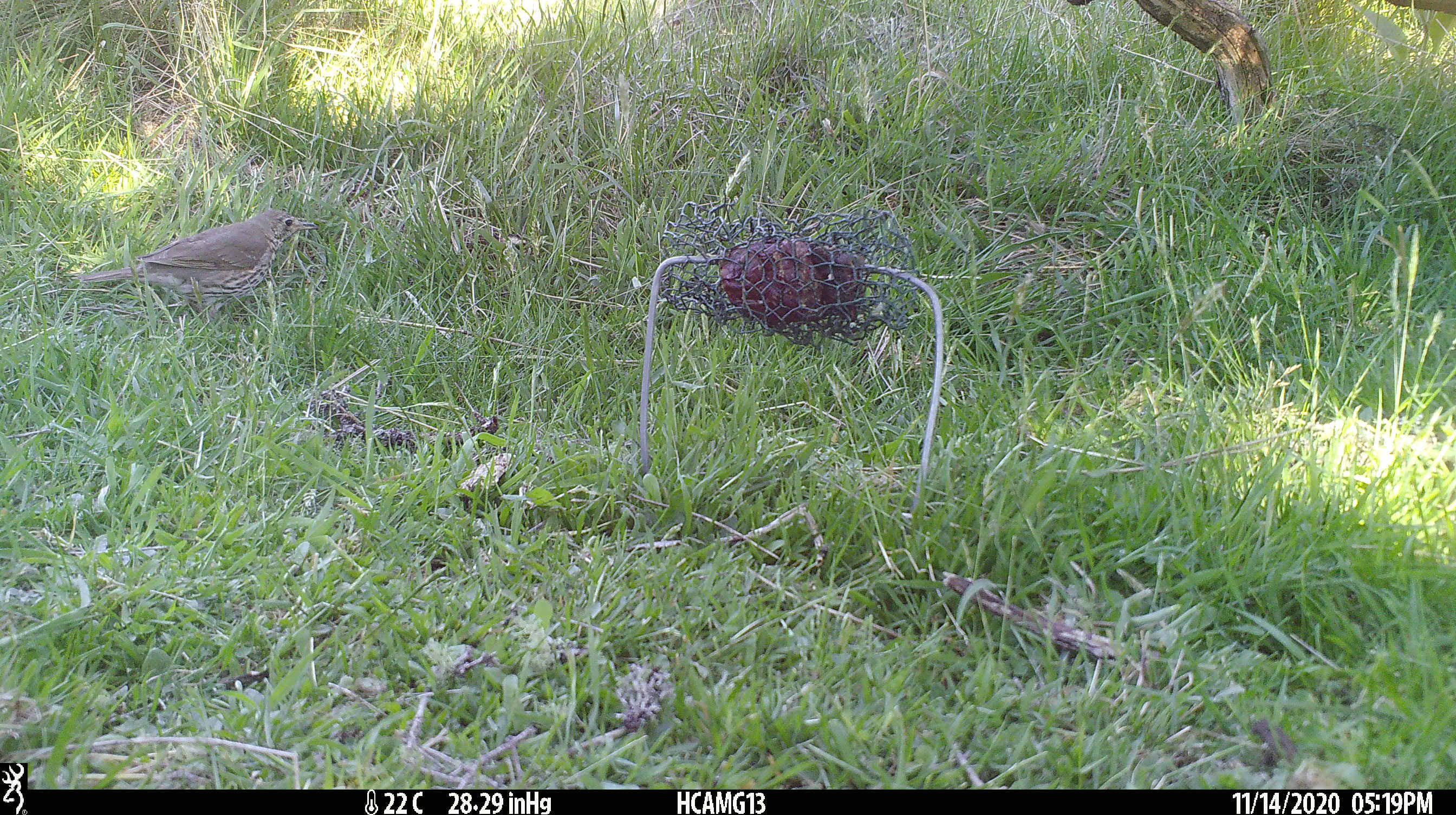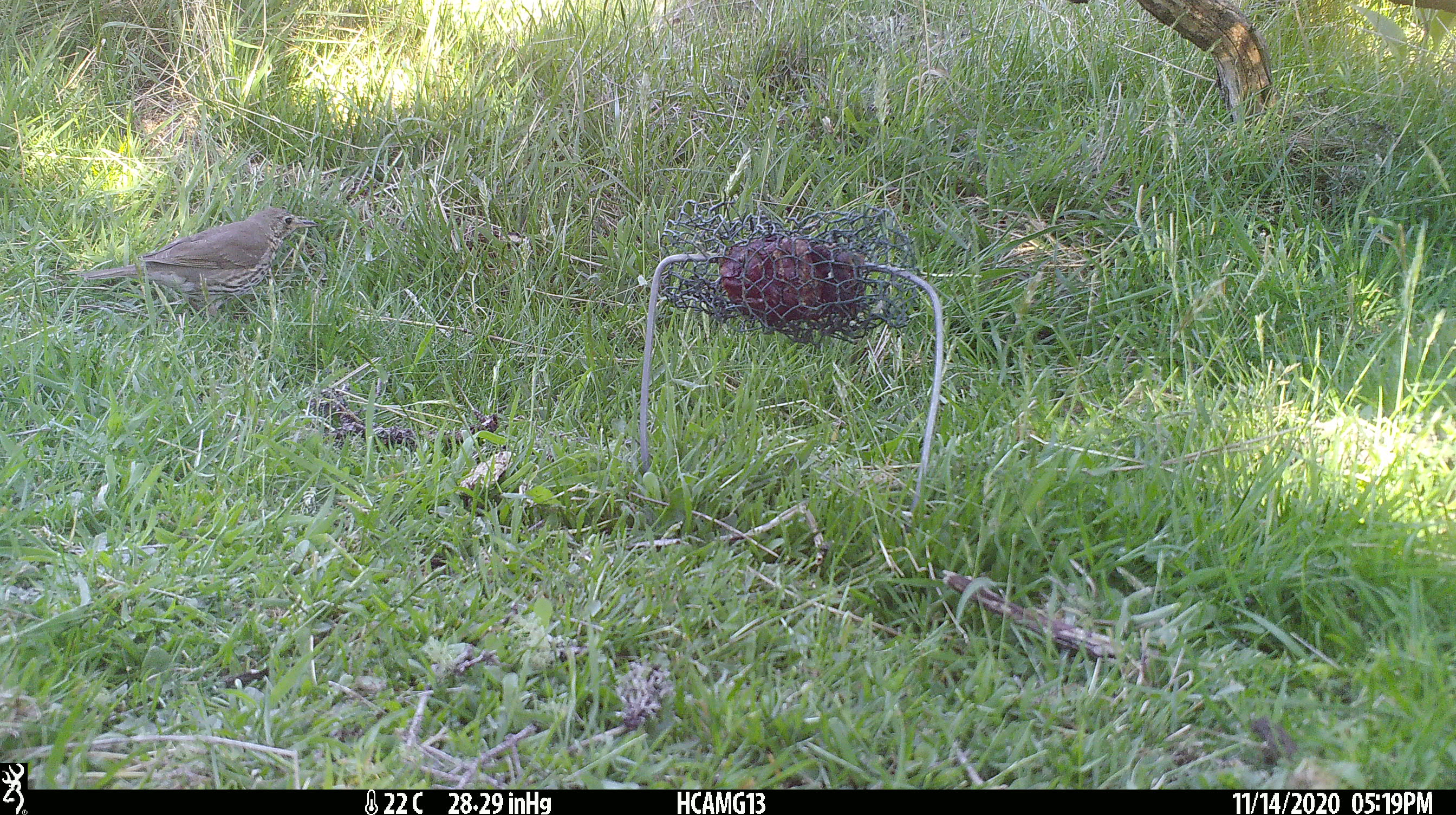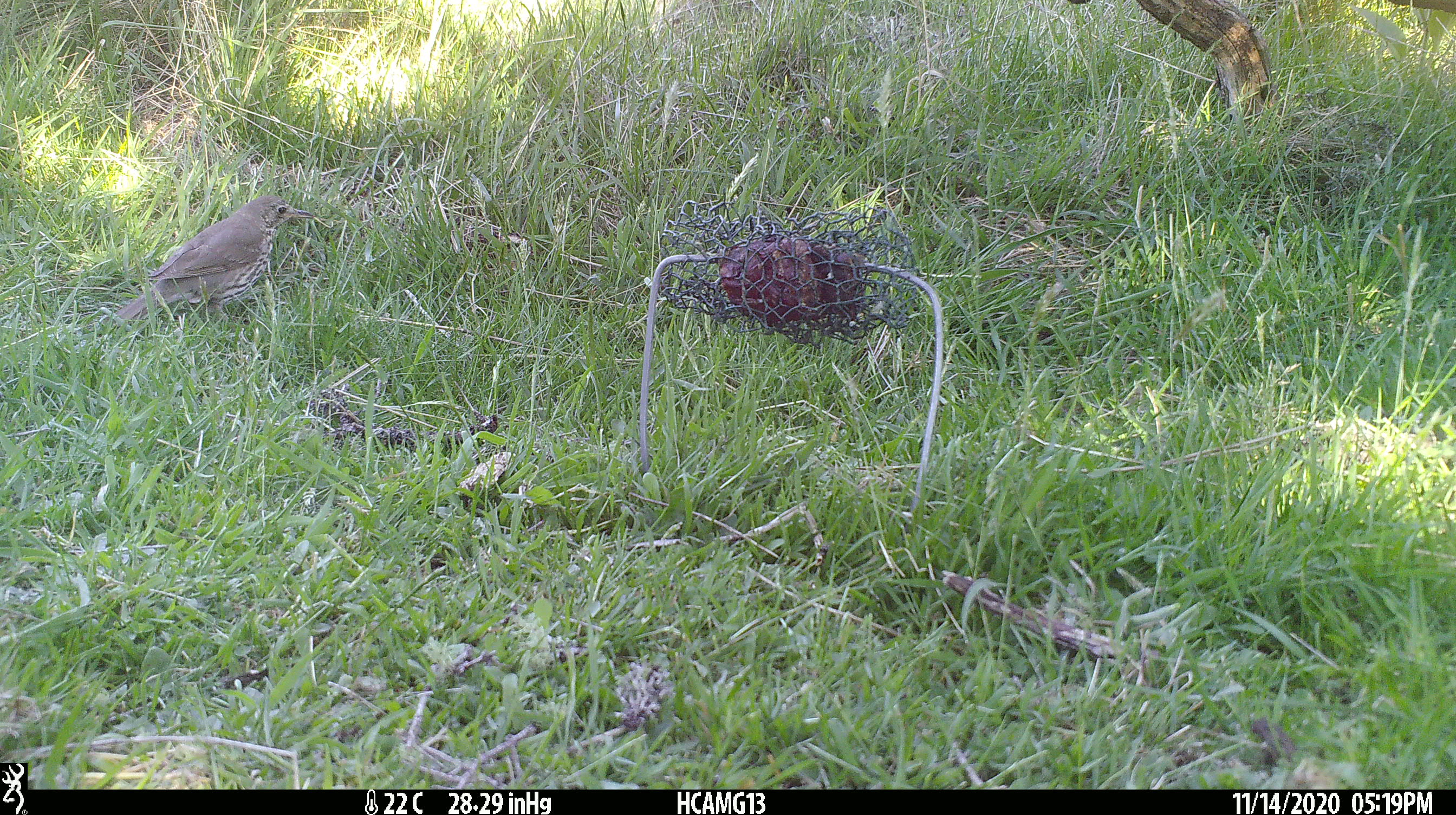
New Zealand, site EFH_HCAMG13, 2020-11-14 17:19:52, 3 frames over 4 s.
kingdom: Animalia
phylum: Chordata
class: Aves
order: Passeriformes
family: Turdidae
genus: Turdus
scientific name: Turdus philomelos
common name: song thrush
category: thrush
Thrush (song thrush) (Turdus philomelos).